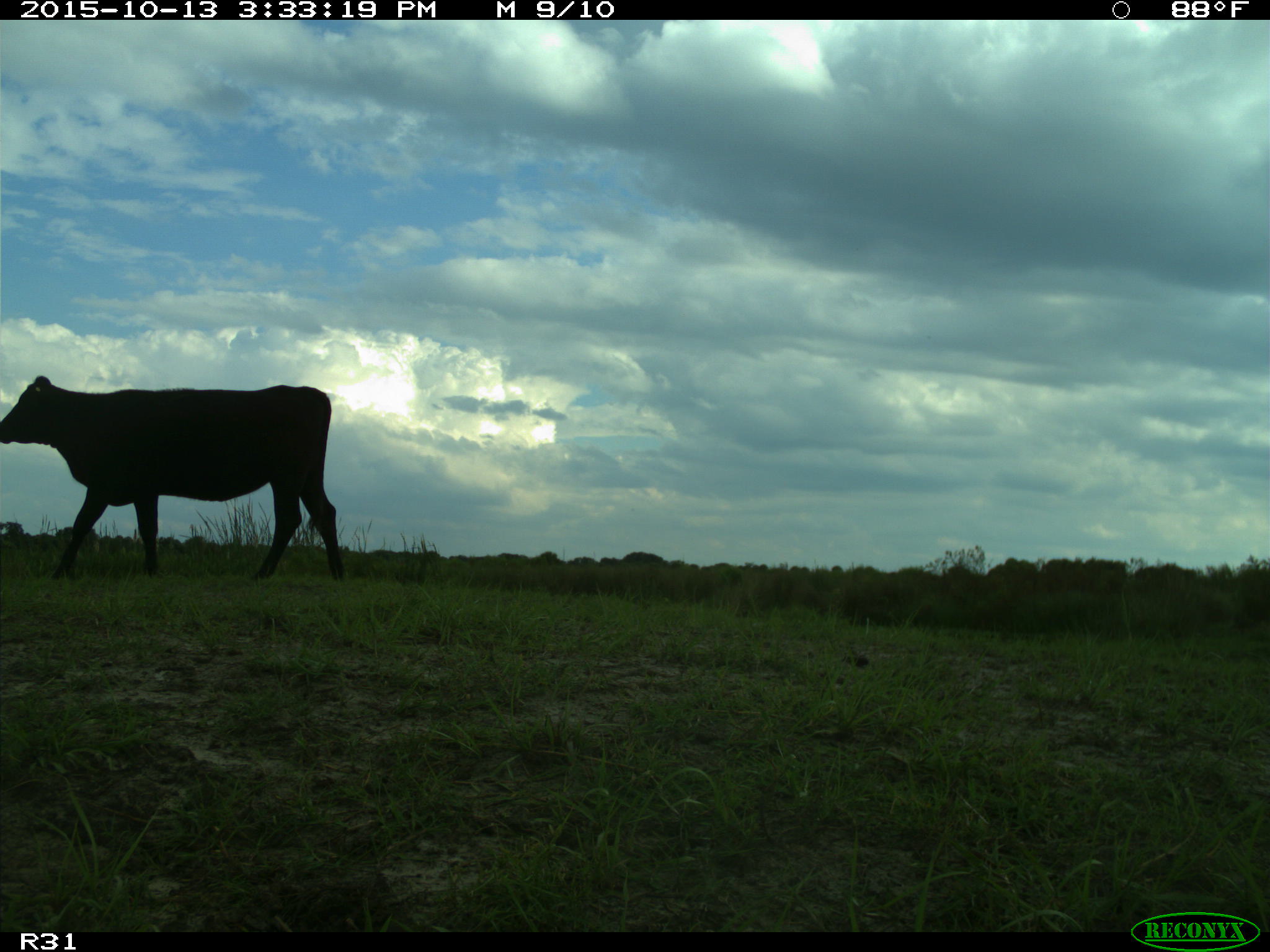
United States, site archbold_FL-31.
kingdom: Animalia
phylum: Chordata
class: Mammalia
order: Artiodactyla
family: Bovidae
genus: Bos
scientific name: Bos taurus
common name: domestic cow